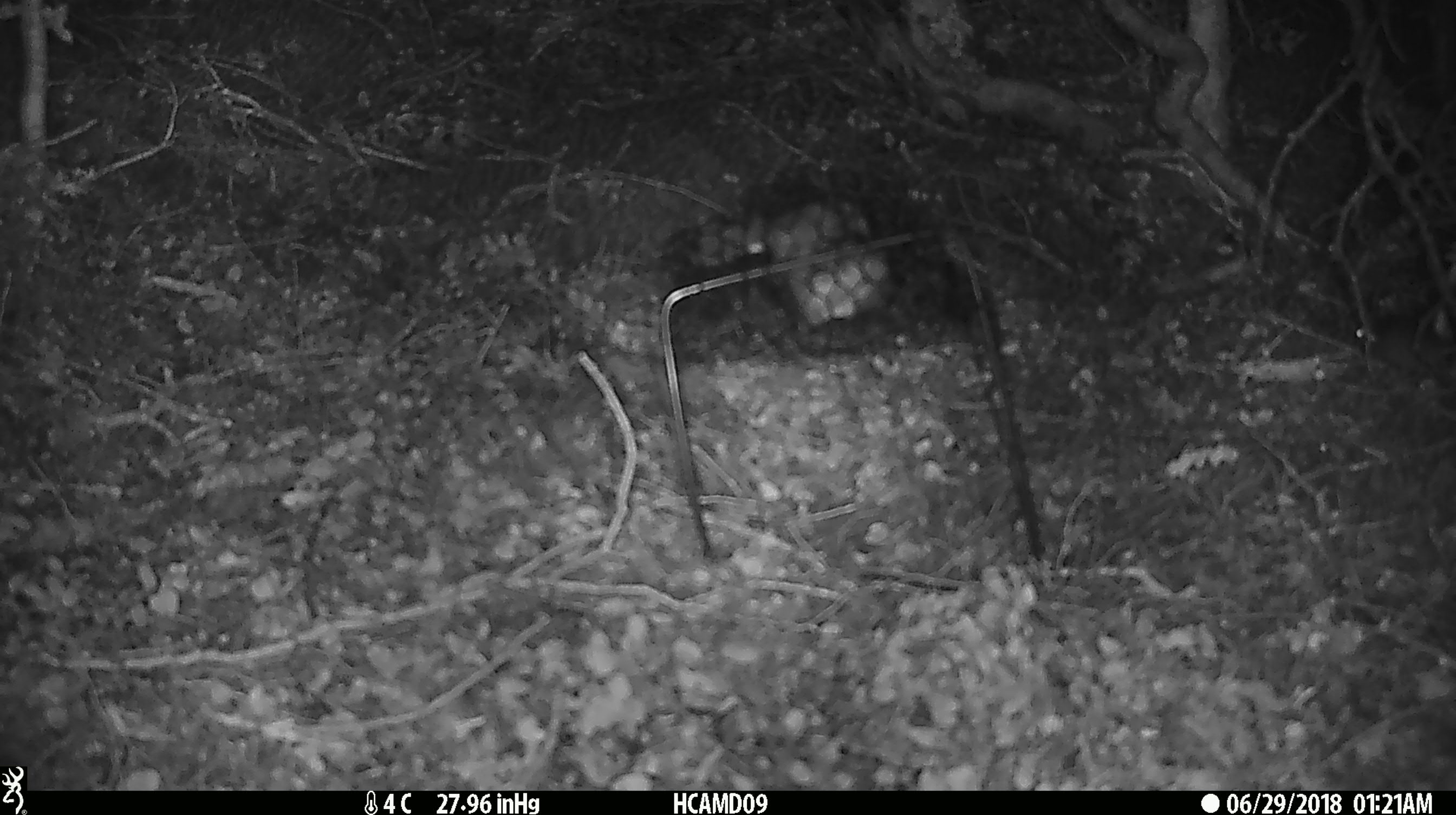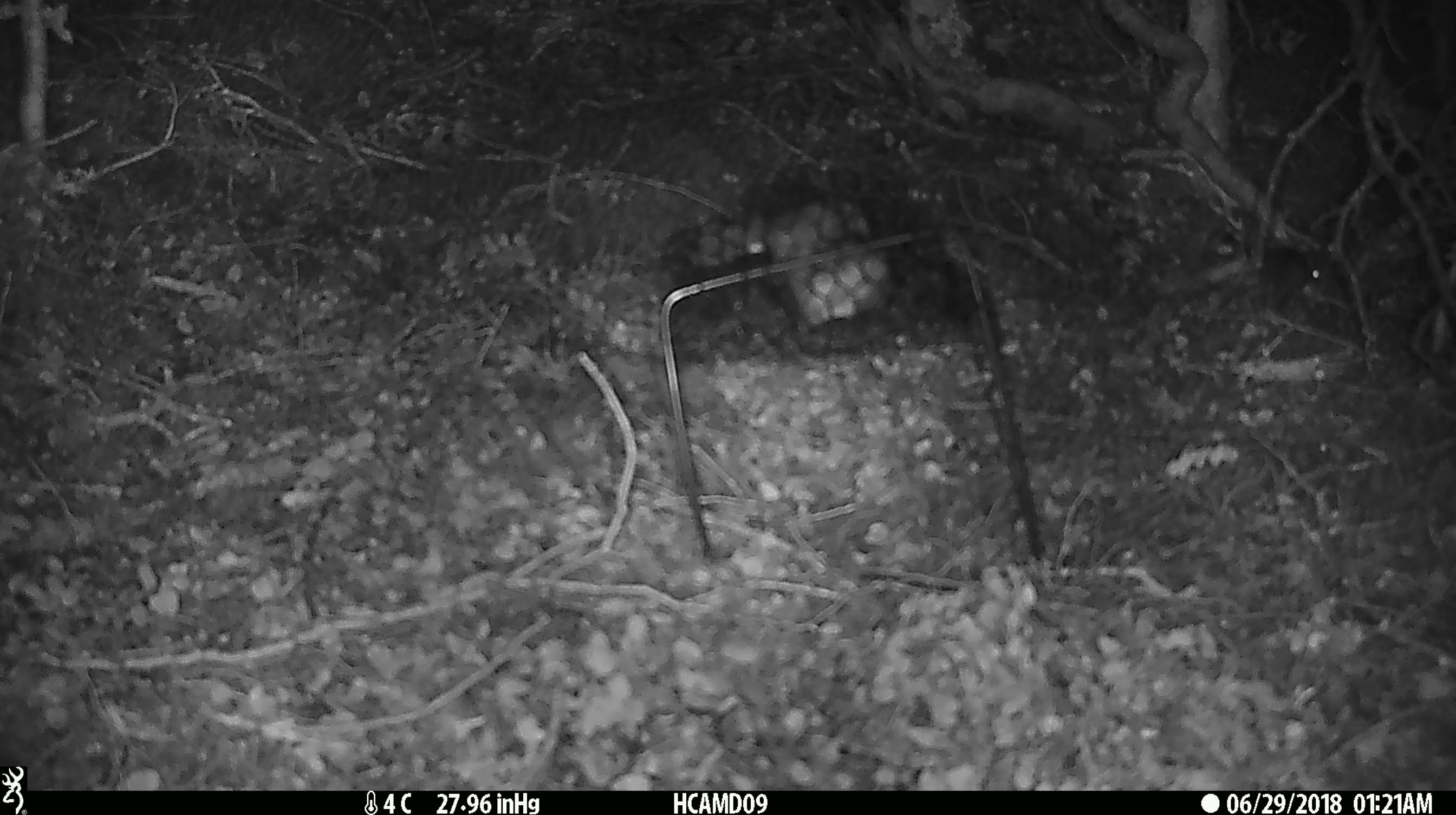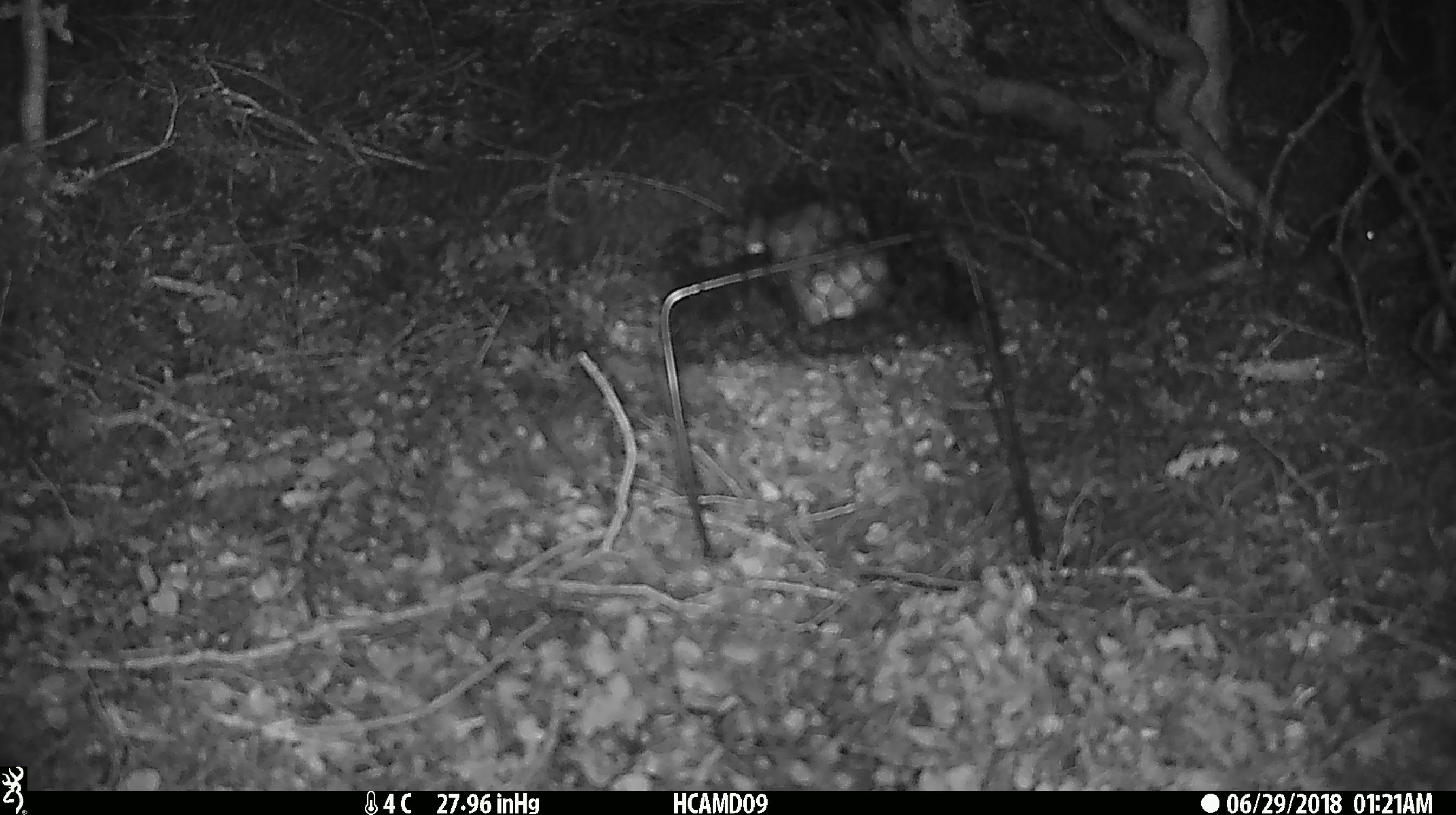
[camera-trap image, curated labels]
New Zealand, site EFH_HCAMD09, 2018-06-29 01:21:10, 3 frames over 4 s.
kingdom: Animalia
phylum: Chordata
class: Mammalia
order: Rodentia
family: Muridae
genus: Mus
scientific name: Mus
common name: mouse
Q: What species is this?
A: Mouse (Mus).